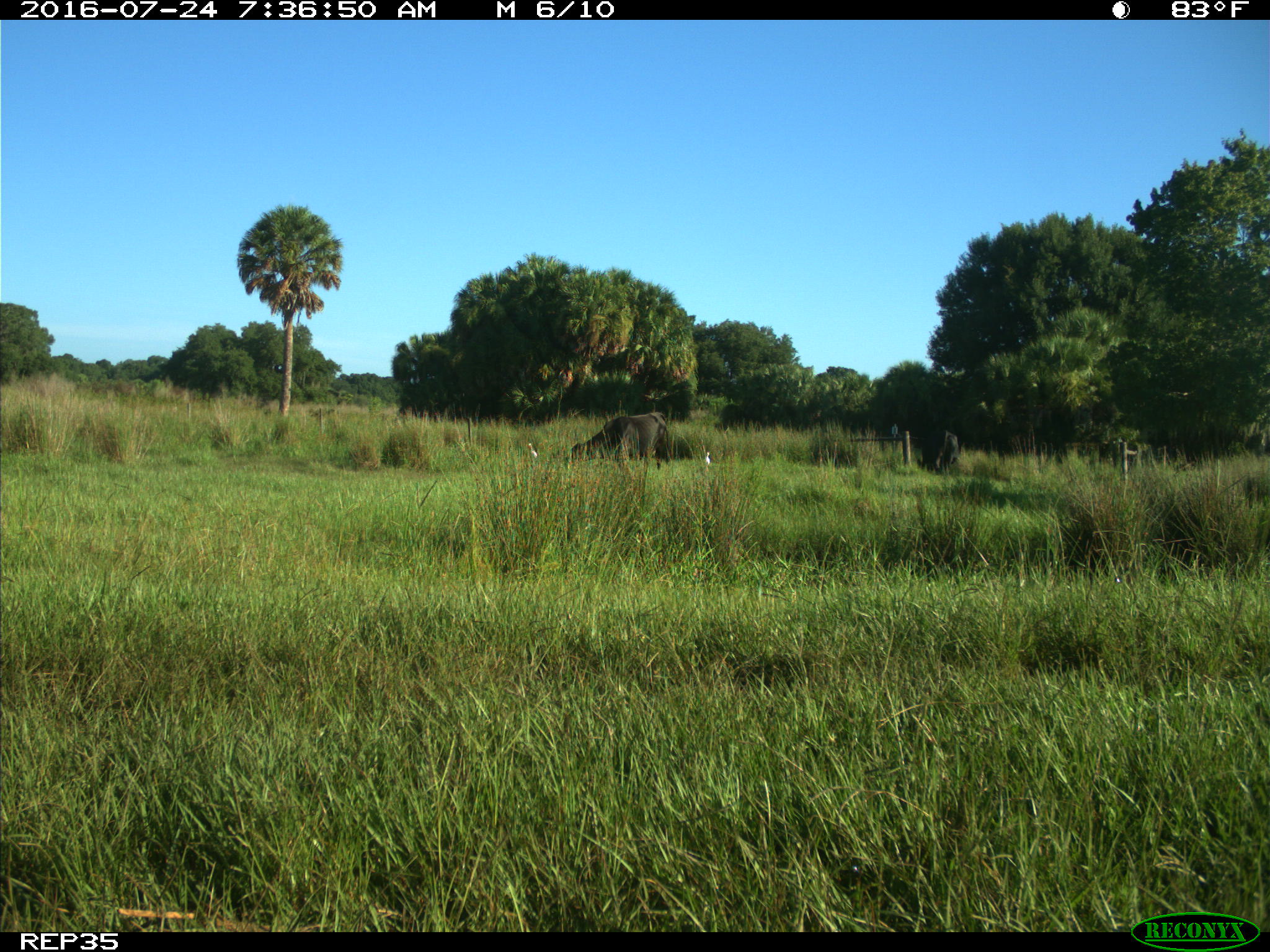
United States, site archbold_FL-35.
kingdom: Animalia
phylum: Chordata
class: Mammalia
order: Artiodactyla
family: Bovidae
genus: Bos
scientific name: Bos taurus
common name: domestic cow